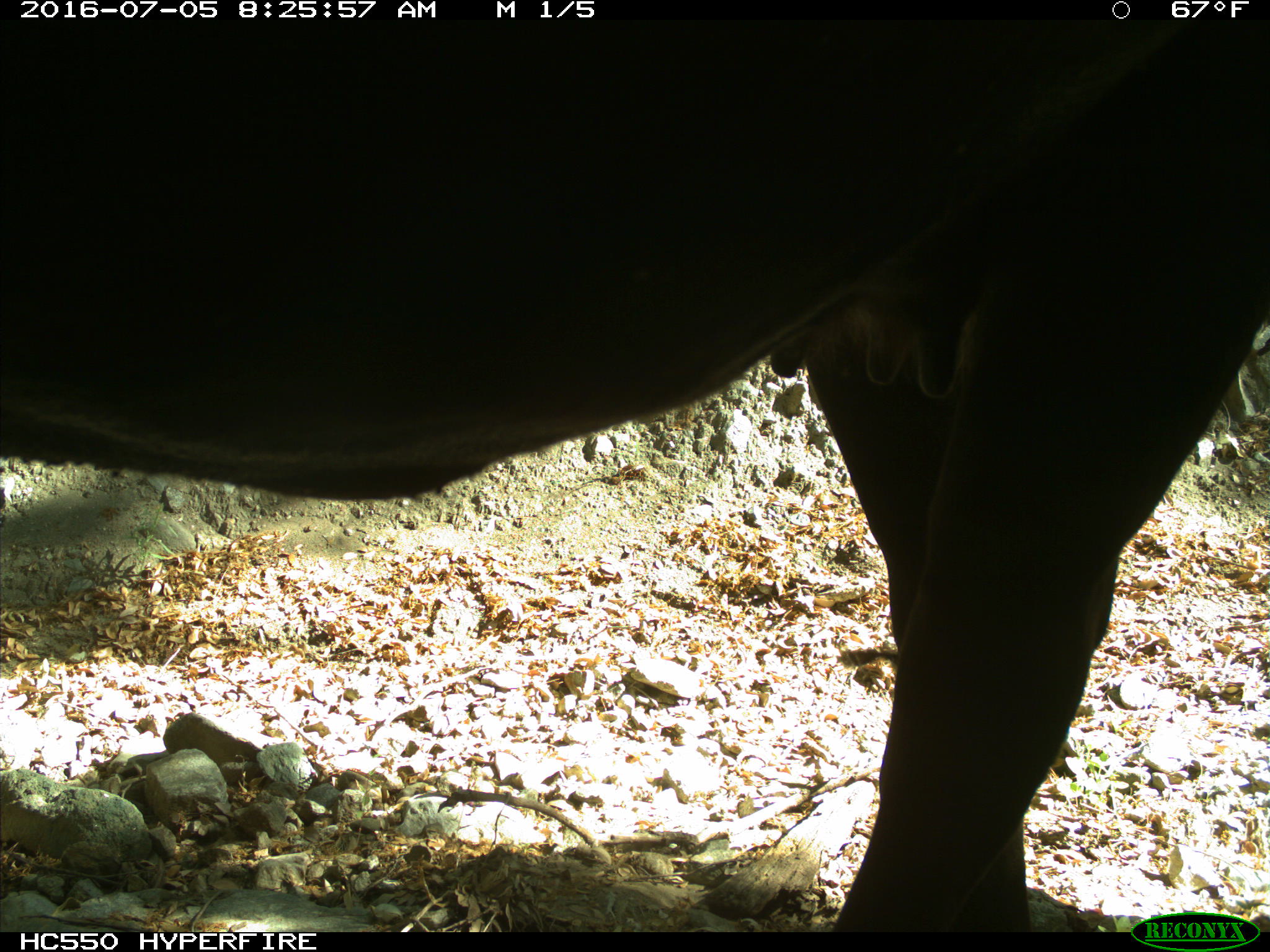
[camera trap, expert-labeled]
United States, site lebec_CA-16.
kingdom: Animalia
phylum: Chordata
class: Mammalia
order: Artiodactyla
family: Bovidae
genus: Bos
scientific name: Bos taurus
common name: domestic cow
Bos taurus (domestic cow).